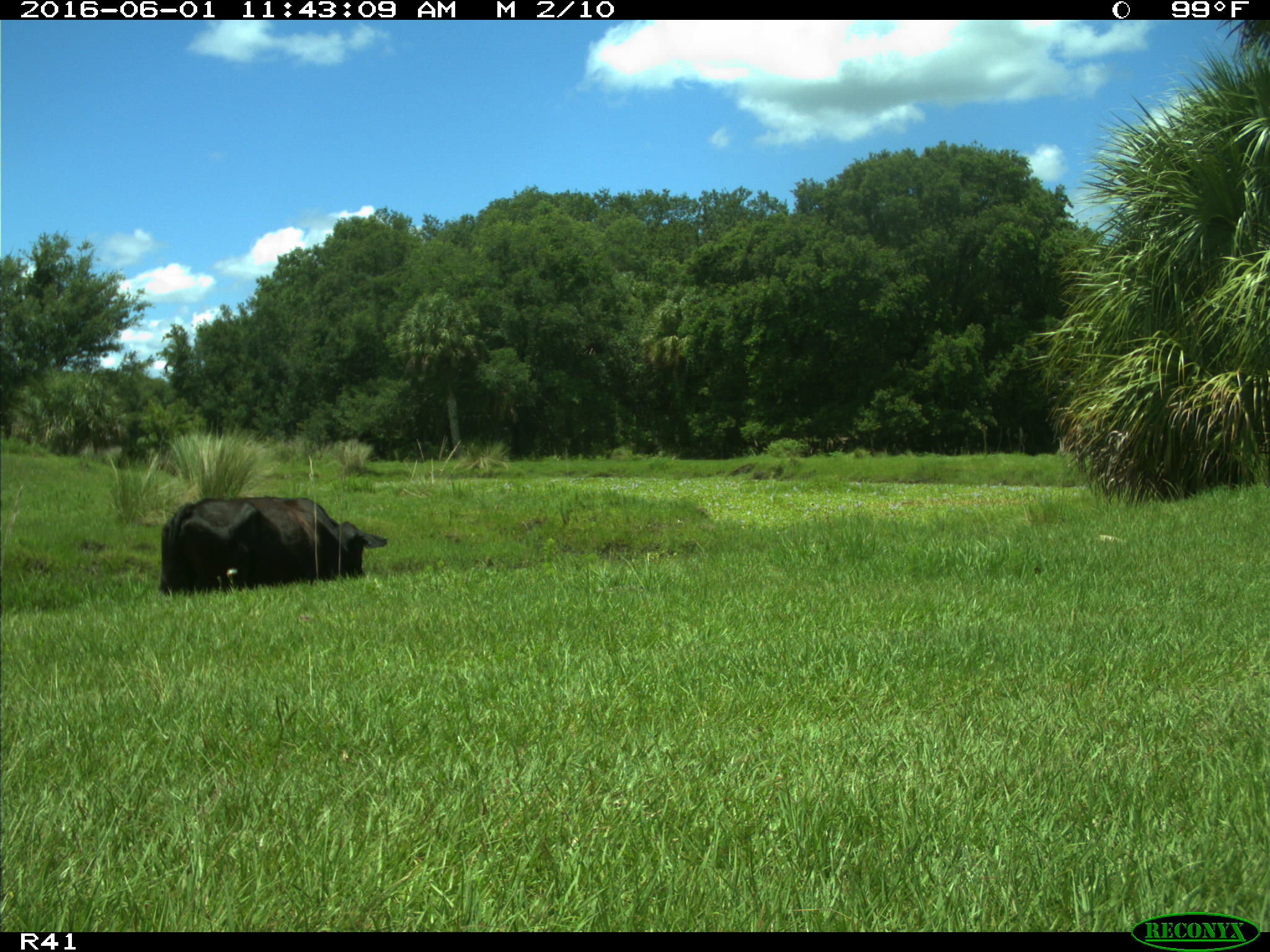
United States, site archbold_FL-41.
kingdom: Animalia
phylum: Chordata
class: Mammalia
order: Artiodactyla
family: Bovidae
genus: Bos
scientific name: Bos taurus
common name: domestic cow